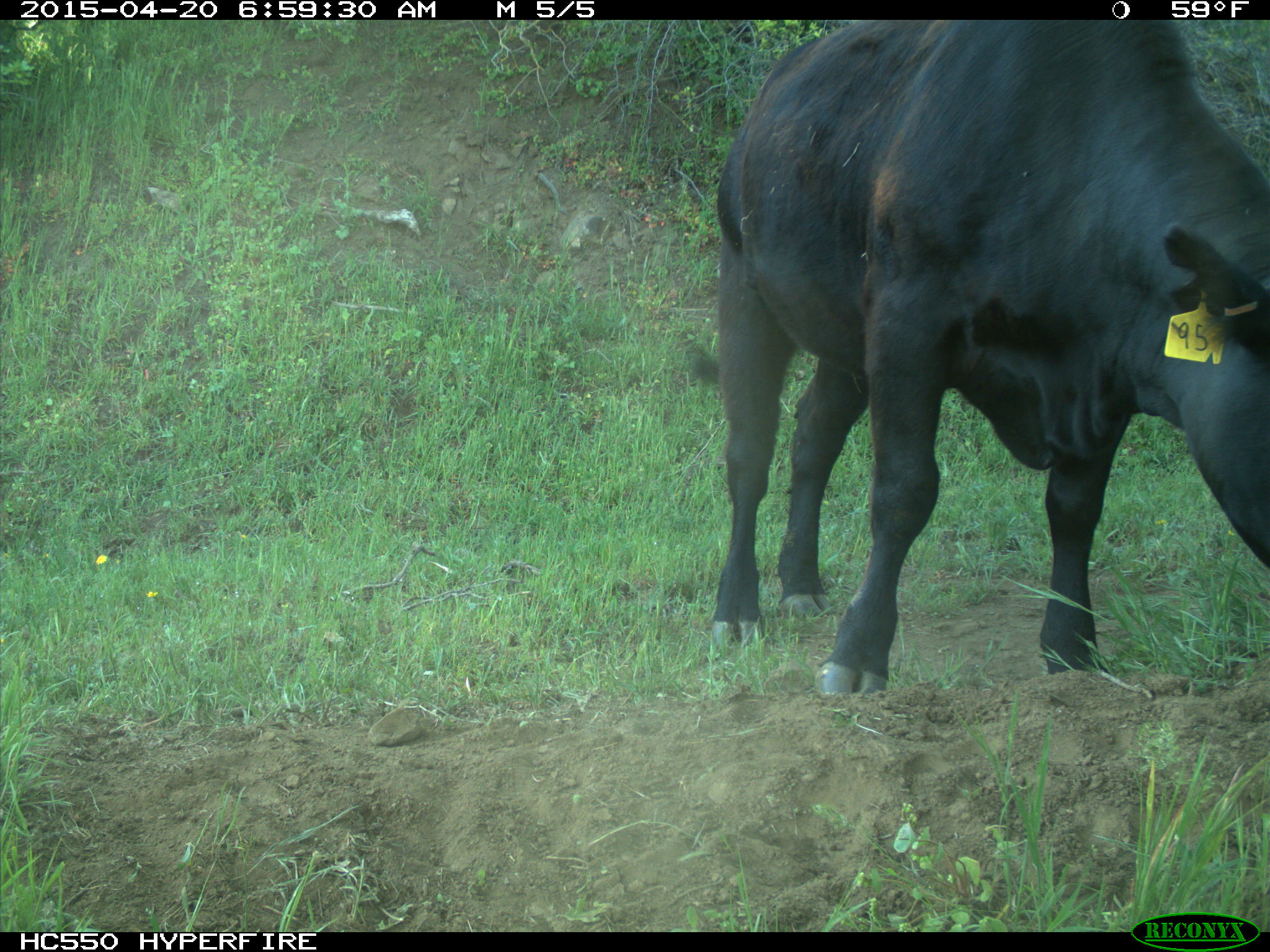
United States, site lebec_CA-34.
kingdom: Animalia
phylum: Chordata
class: Mammalia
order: Artiodactyla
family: Bovidae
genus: Bos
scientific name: Bos taurus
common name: domestic cow